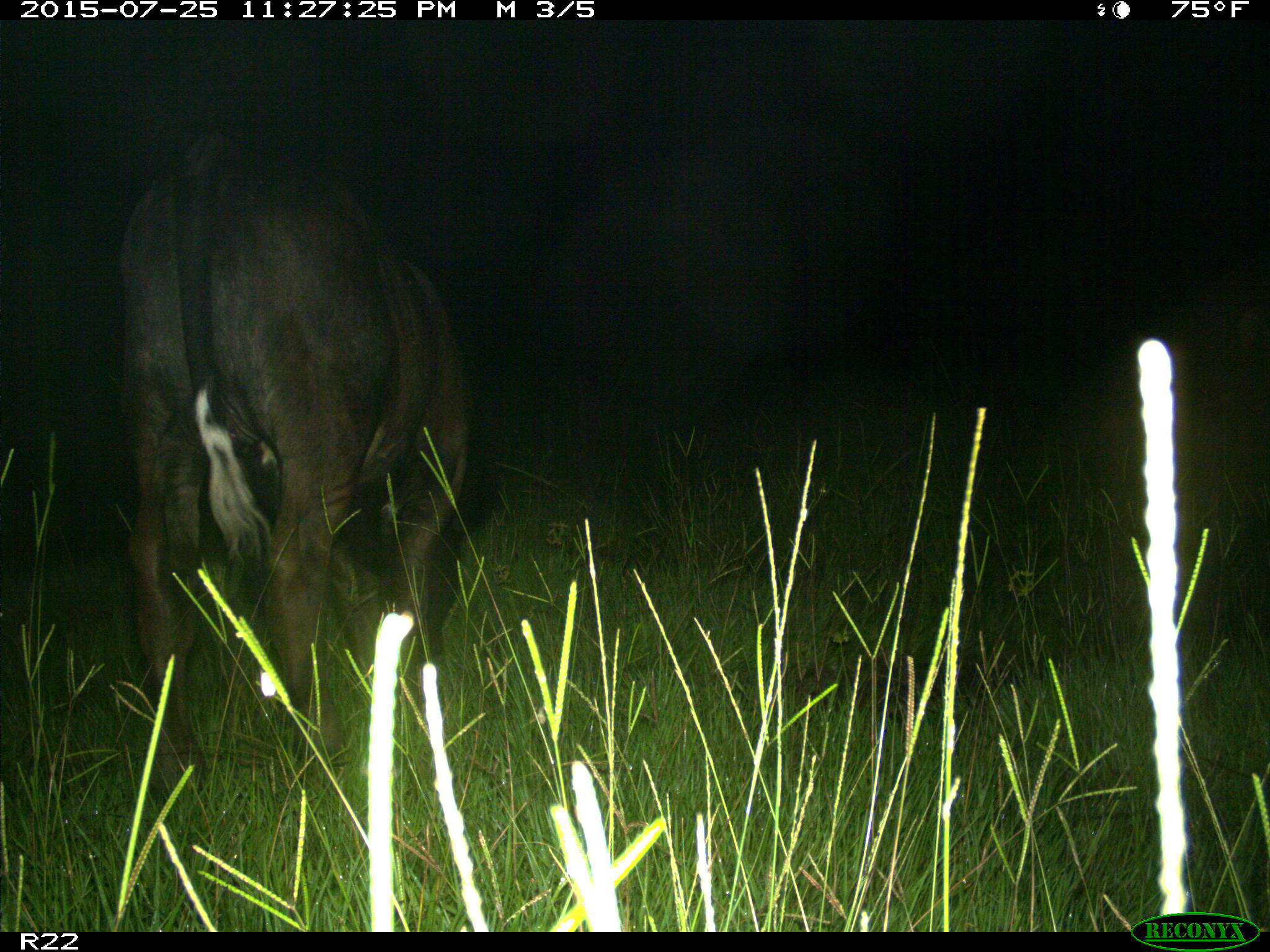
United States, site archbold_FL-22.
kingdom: Animalia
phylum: Chordata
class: Mammalia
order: Artiodactyla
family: Bovidae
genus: Bos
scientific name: Bos taurus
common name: domestic cow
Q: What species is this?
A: Bos taurus (domestic cow).